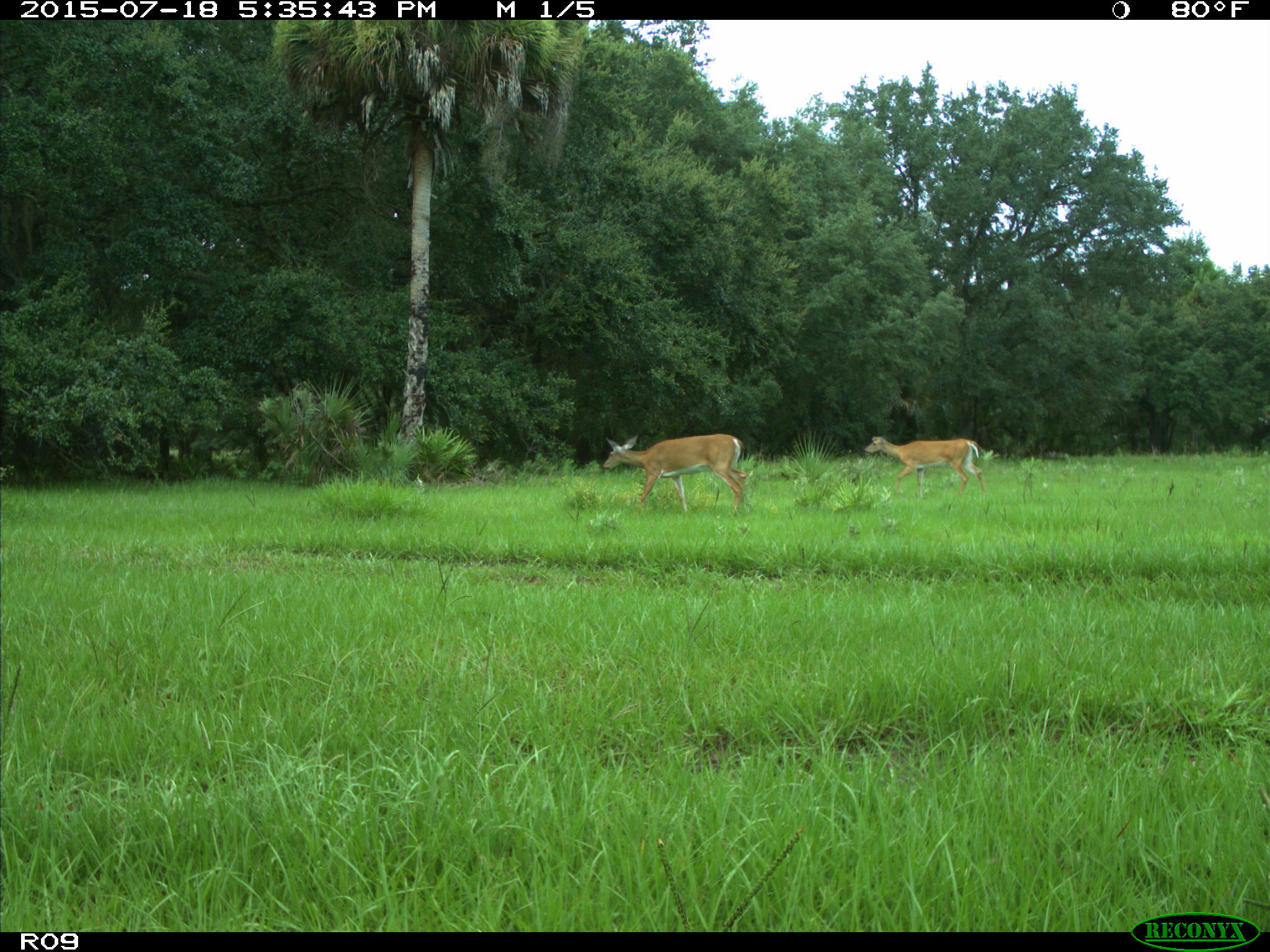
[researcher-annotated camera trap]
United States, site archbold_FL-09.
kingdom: Animalia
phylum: Chordata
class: Mammalia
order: Artiodactyla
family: Cervidae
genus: Odocoileus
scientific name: Odocoileus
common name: deer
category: unidentified deer